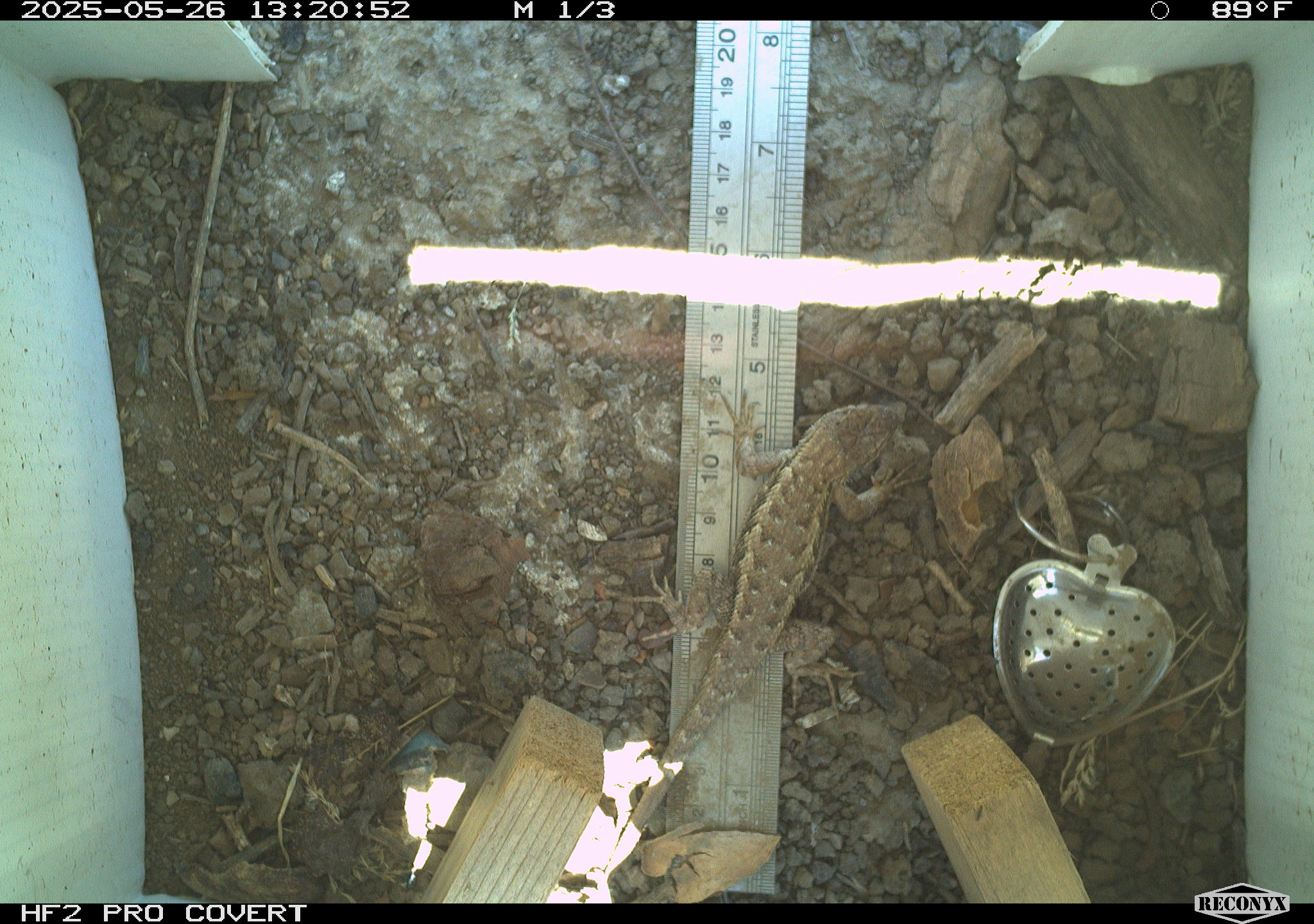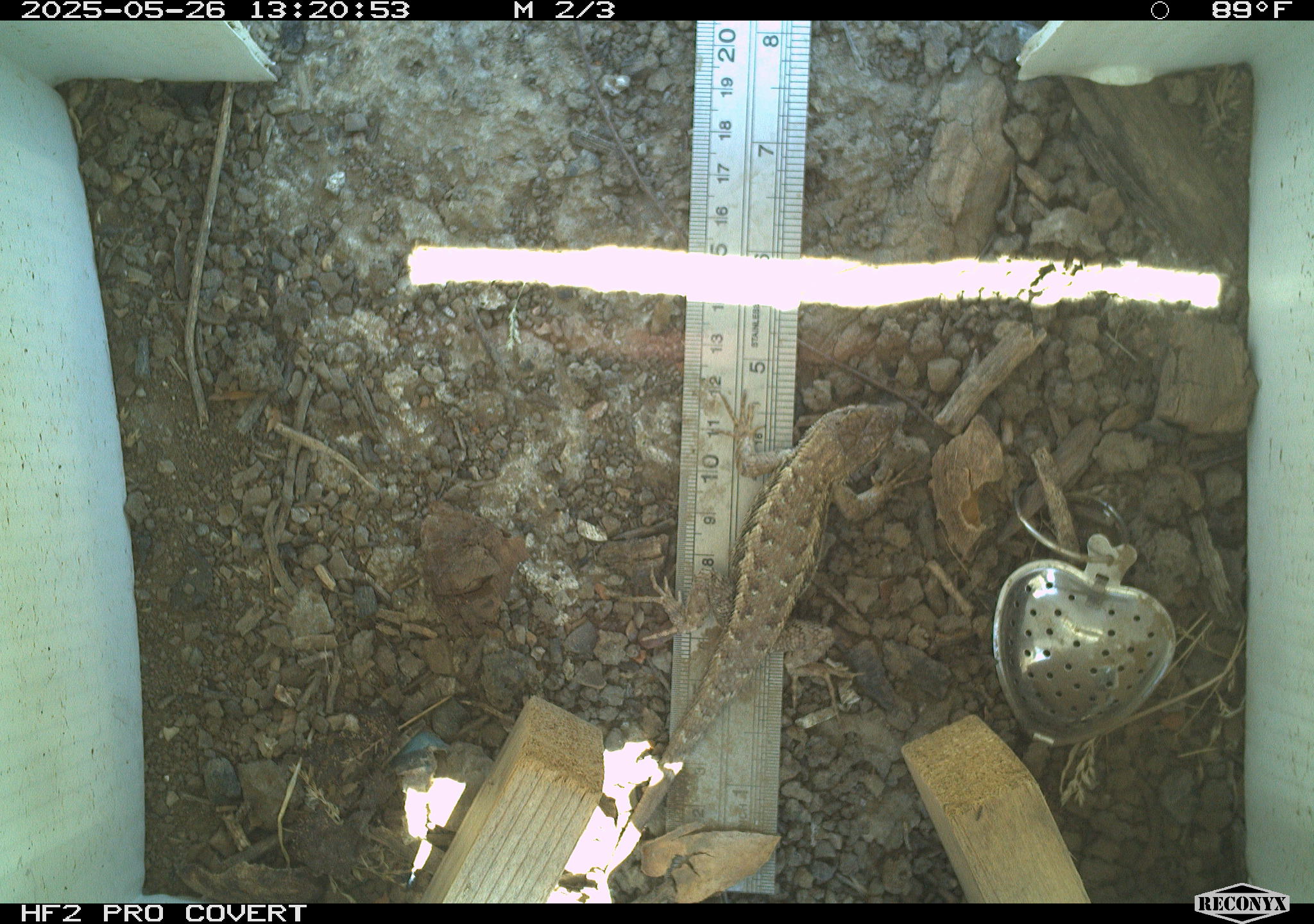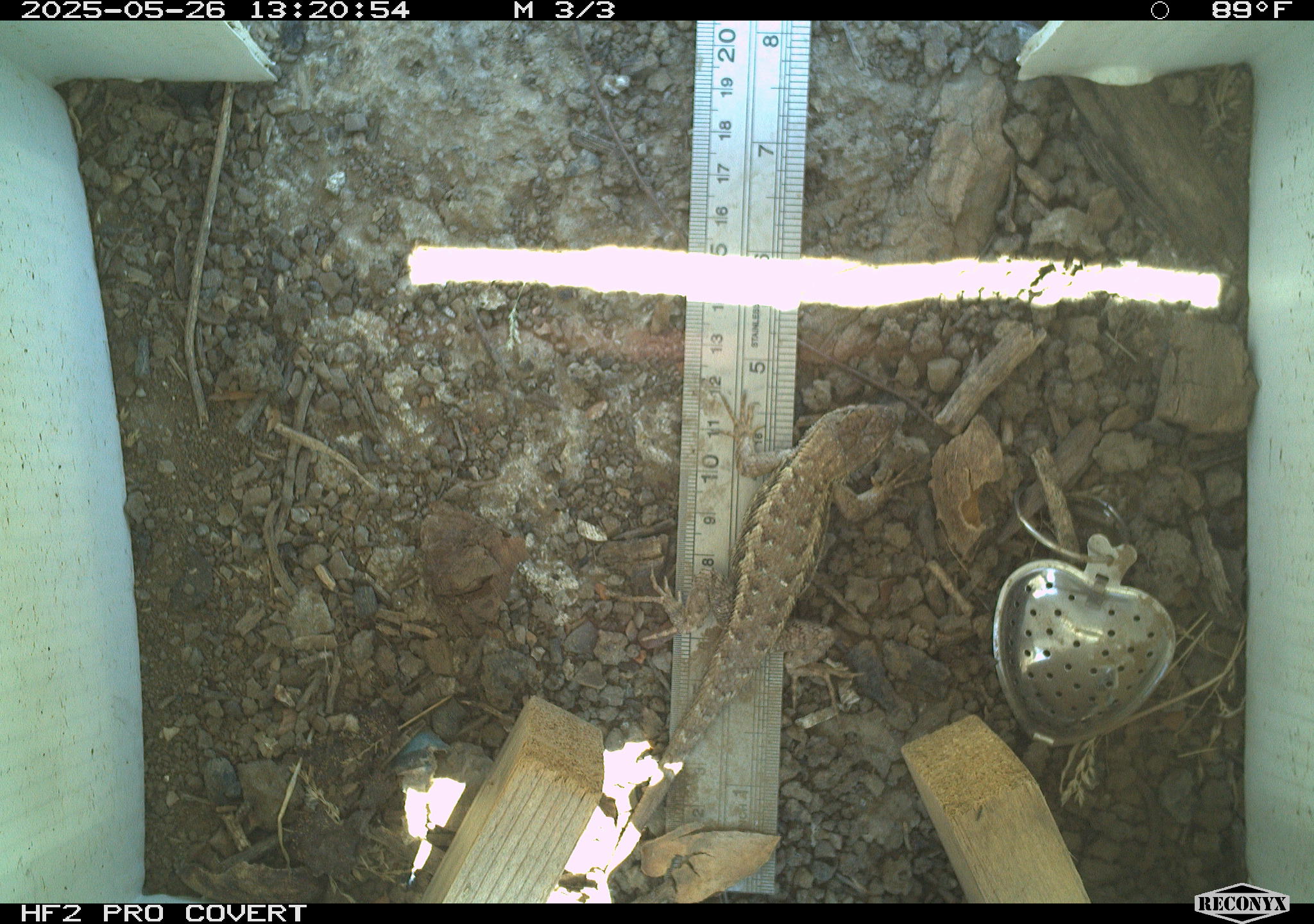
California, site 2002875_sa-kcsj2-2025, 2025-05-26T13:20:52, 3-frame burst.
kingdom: Animalia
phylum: Chordata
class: Reptilia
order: Squamata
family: Phrynosomatidae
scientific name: Phrynosomatidae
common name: north american spiny lizards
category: sceloporus/uta species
Sceloporus/uta species (north american spiny lizards) (Phrynosomatidae).